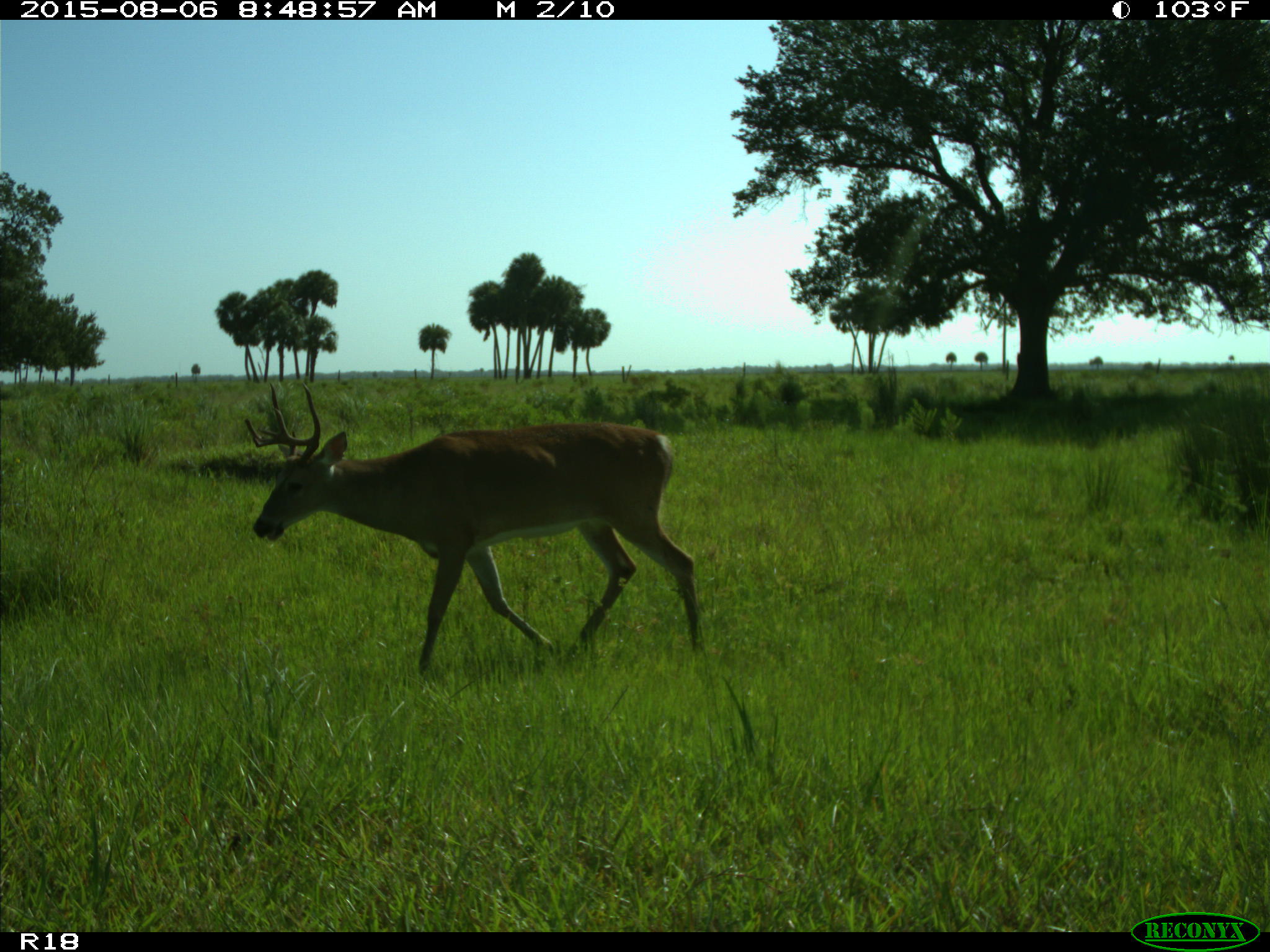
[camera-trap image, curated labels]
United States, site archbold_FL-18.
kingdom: Animalia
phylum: Chordata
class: Mammalia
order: Artiodactyla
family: Cervidae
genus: Odocoileus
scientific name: Odocoileus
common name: deer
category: unidentified deer